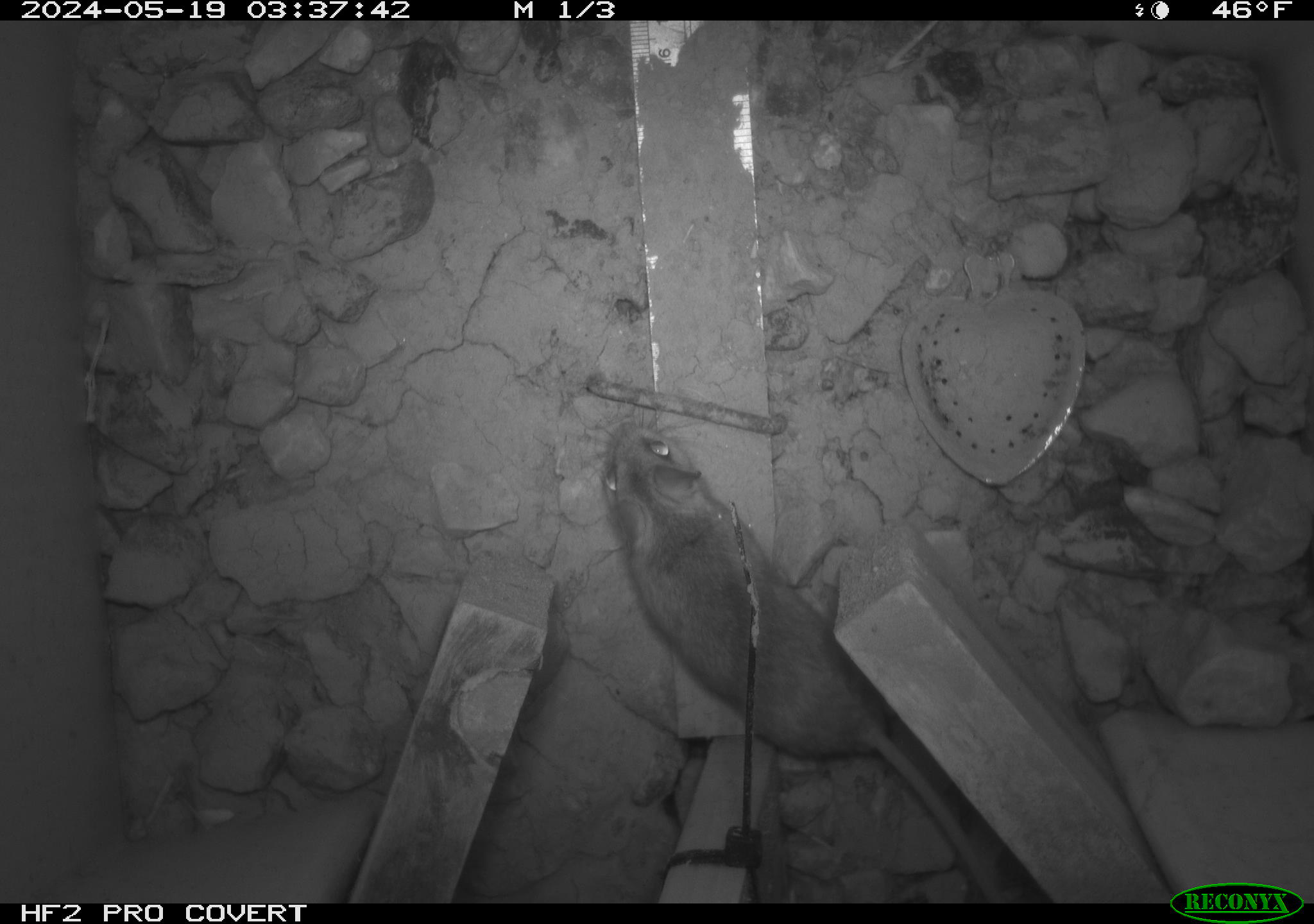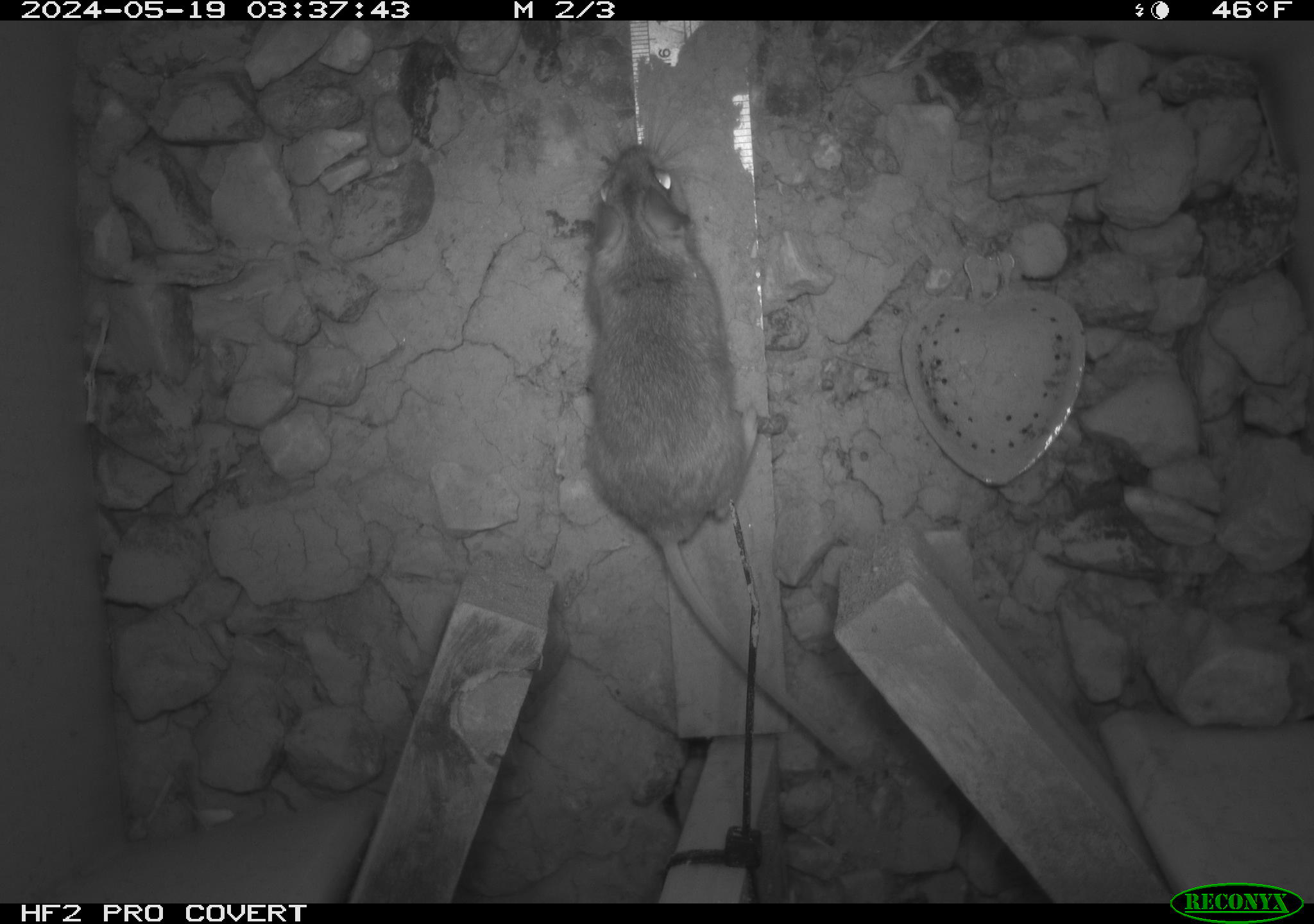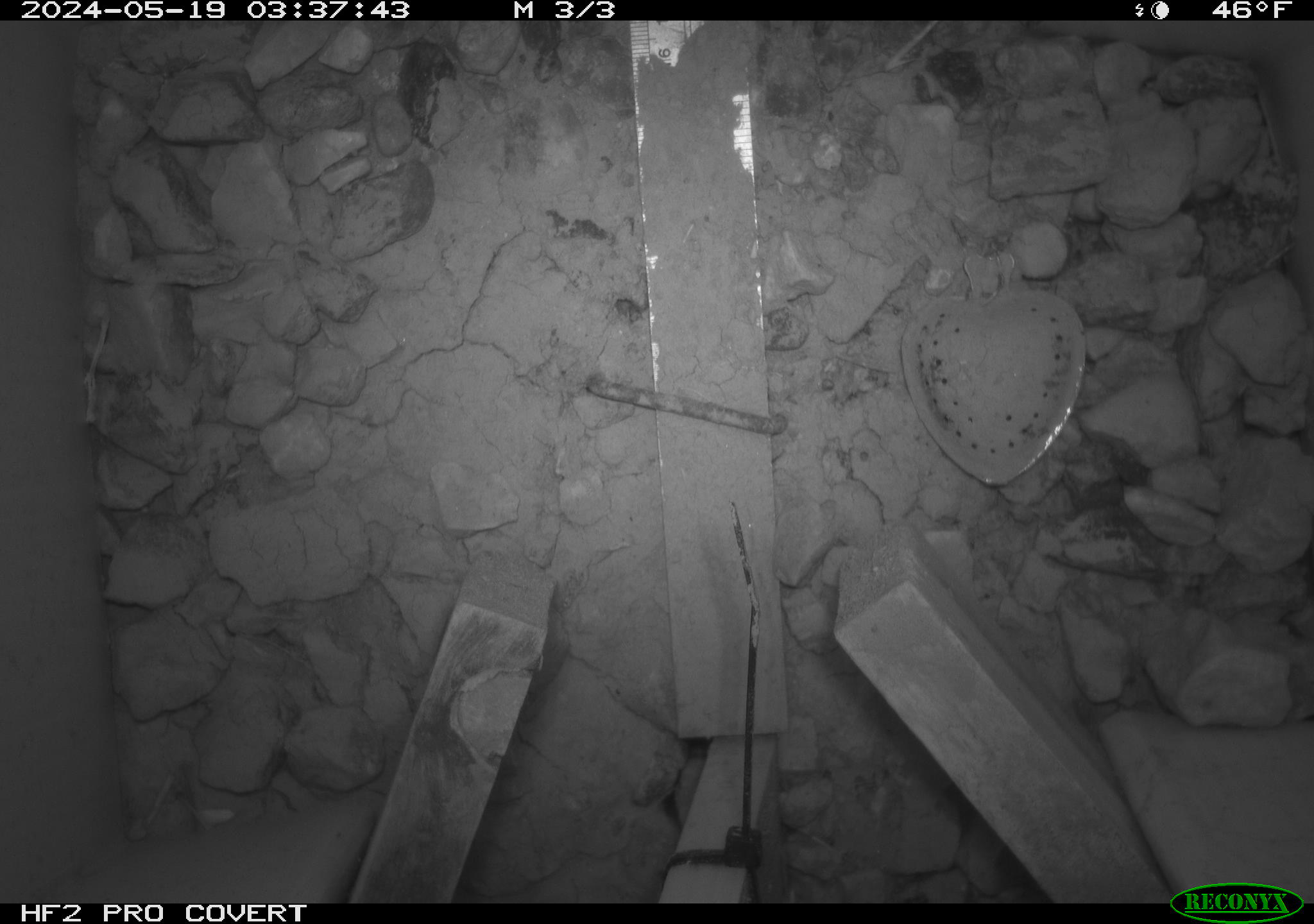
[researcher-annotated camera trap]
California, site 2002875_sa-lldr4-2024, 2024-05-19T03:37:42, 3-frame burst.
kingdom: Animalia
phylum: Chordata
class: Mammalia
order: Rodentia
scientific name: Rodentia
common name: rodent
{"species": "rodent (Rodentia)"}